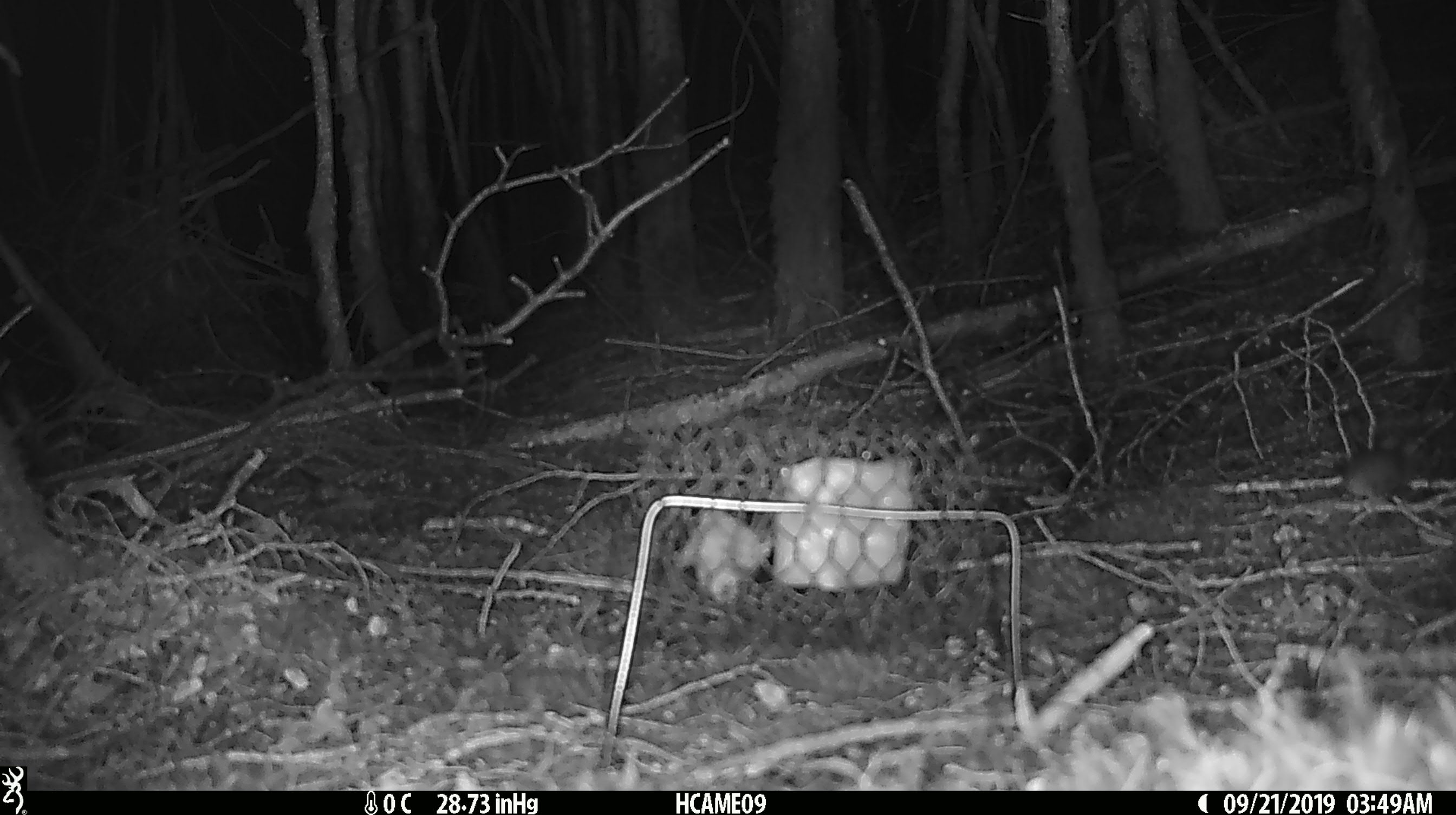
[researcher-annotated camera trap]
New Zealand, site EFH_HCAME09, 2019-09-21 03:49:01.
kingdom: Animalia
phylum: Chordata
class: Mammalia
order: Rodentia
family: Muridae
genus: Mus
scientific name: Mus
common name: mouse